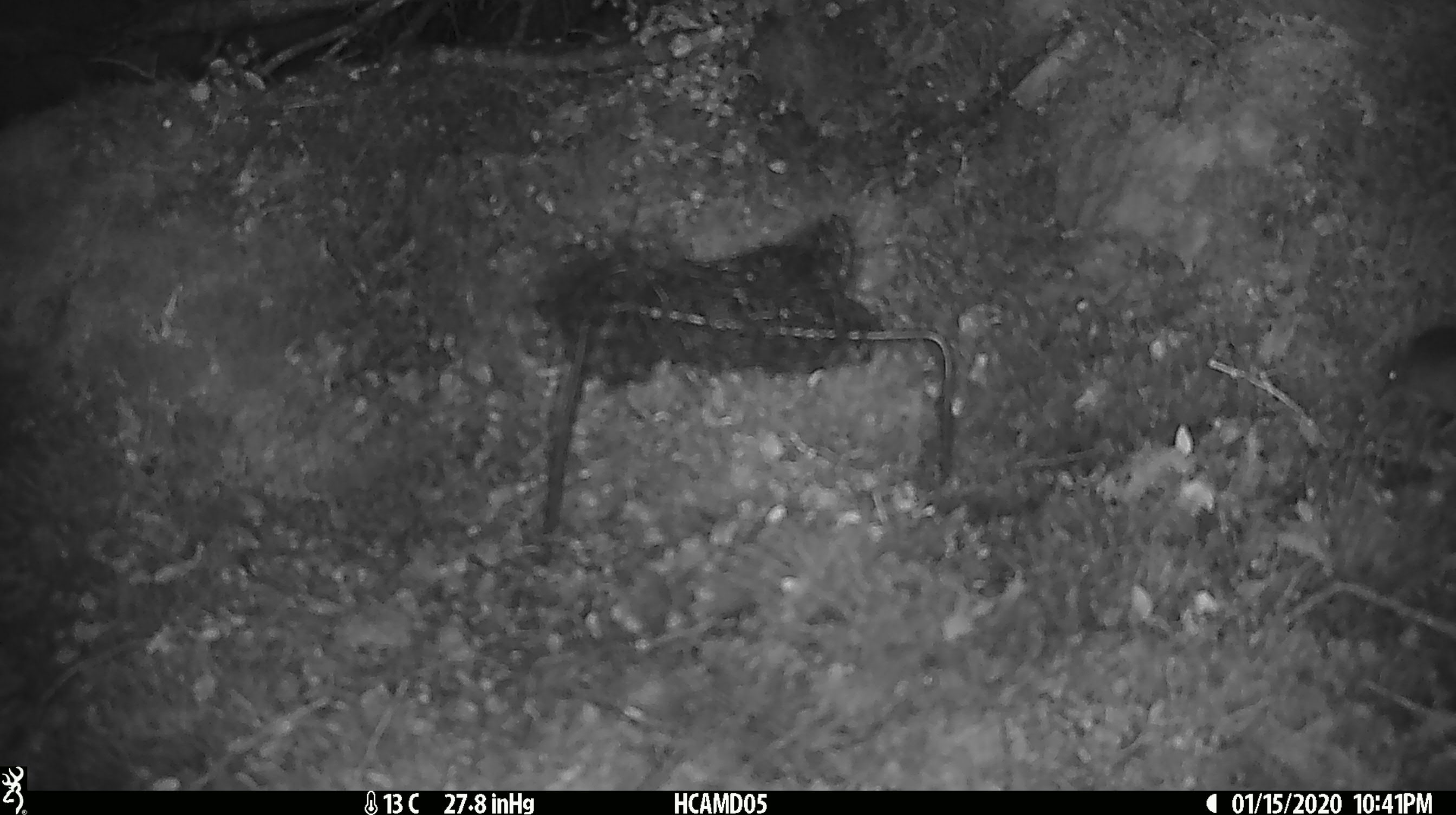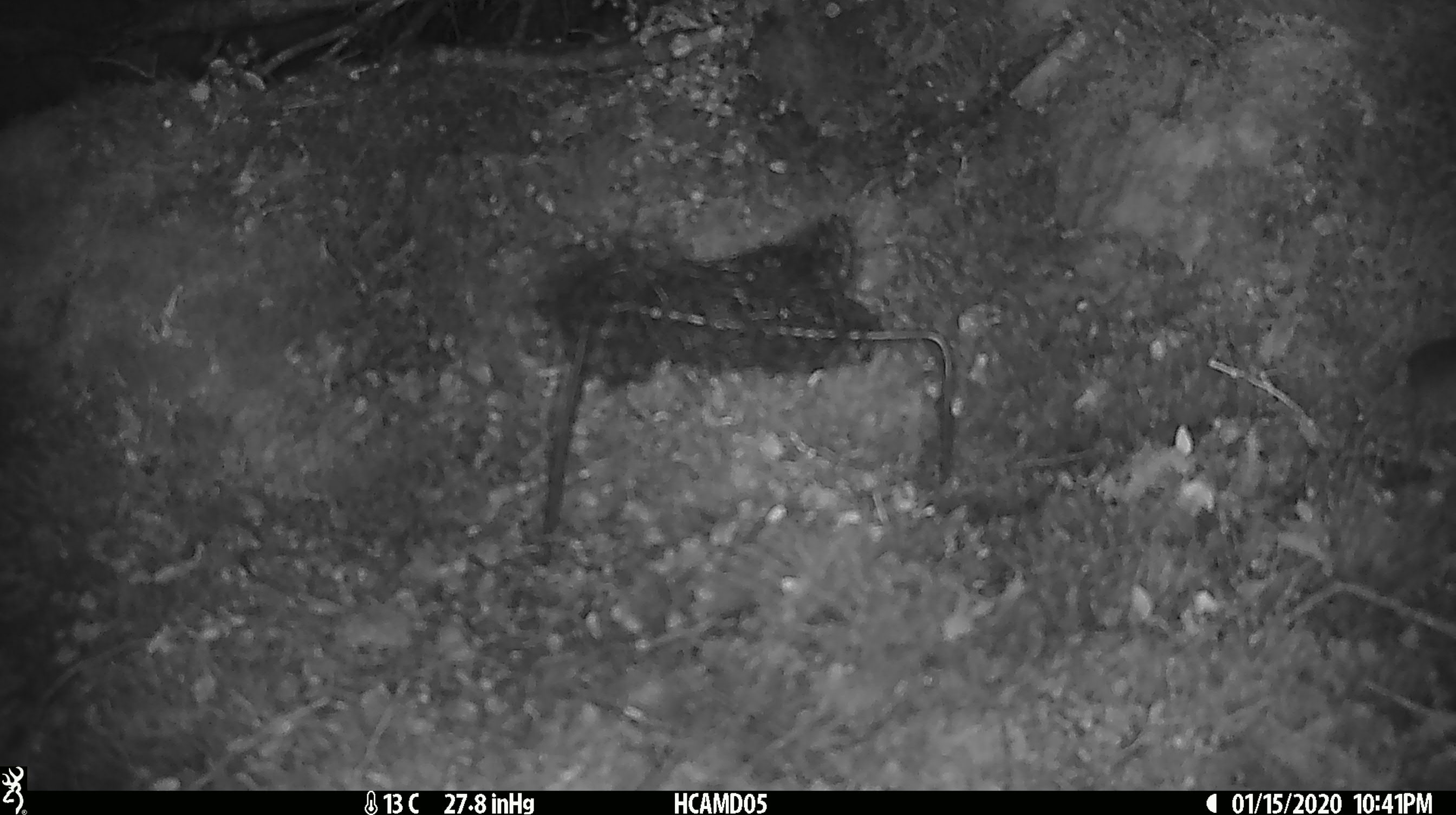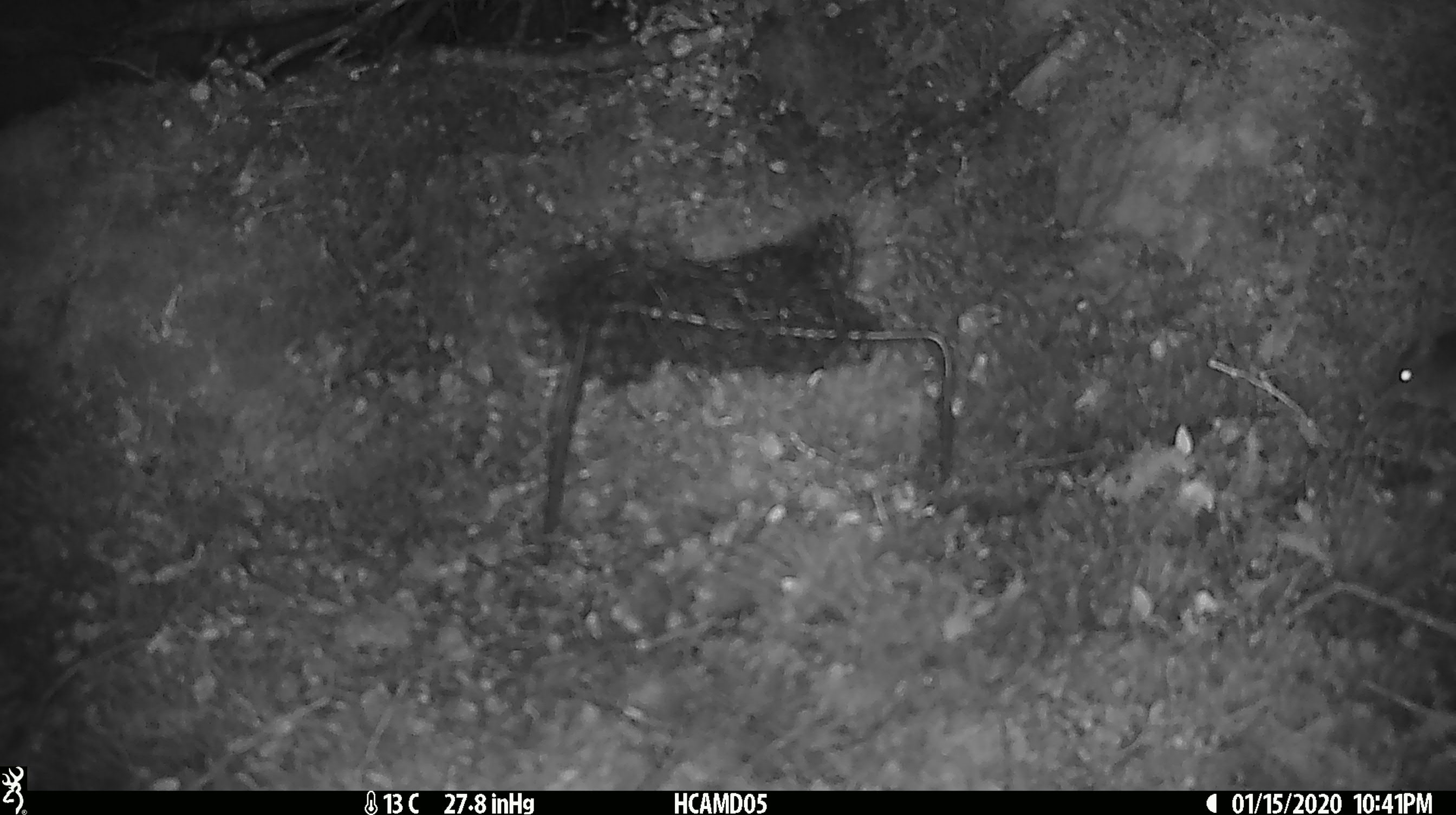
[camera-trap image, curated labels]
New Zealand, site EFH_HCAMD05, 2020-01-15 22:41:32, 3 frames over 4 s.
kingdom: Animalia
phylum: Chordata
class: Mammalia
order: Rodentia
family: Muridae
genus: Mus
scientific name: Mus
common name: mouse